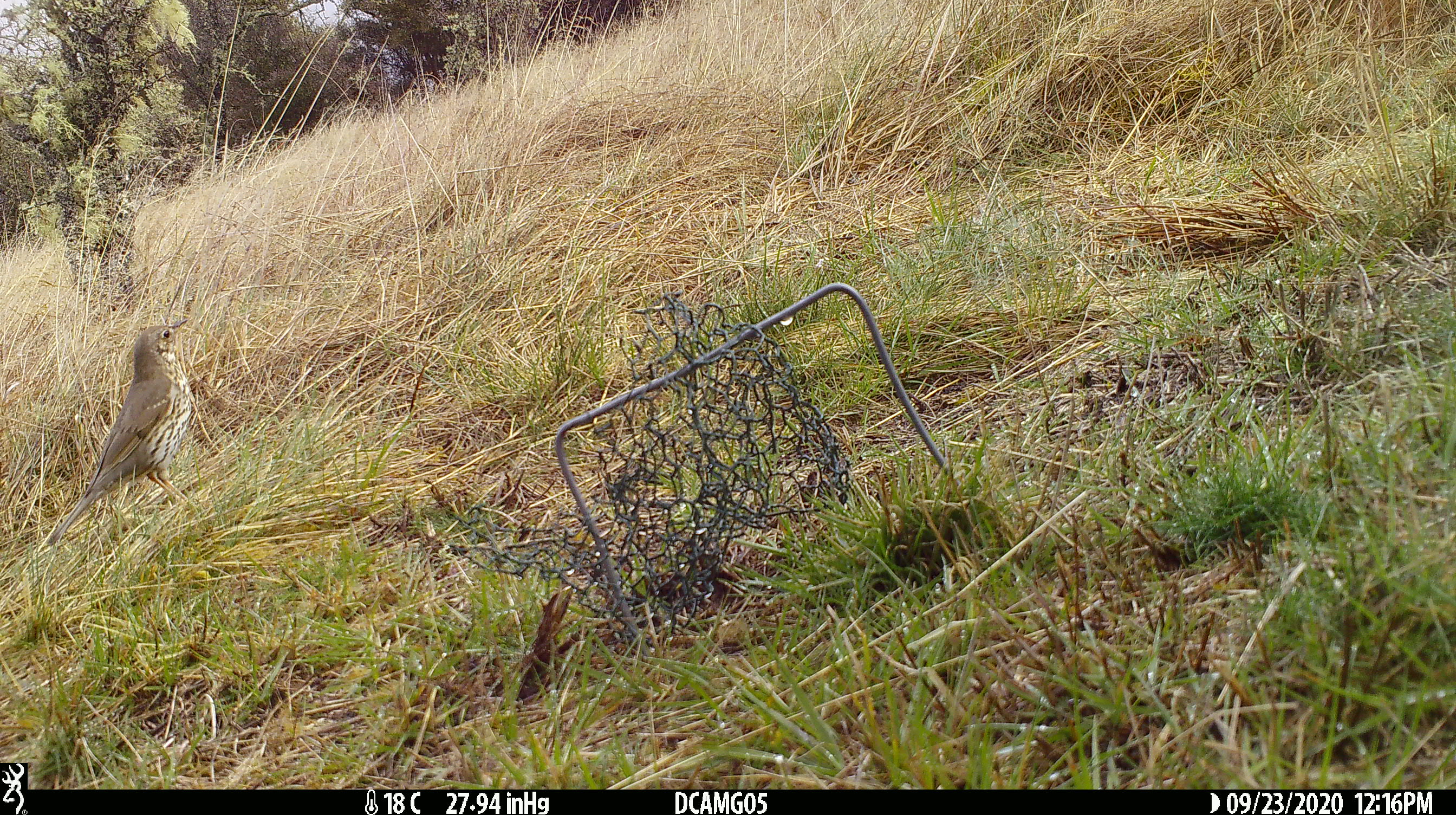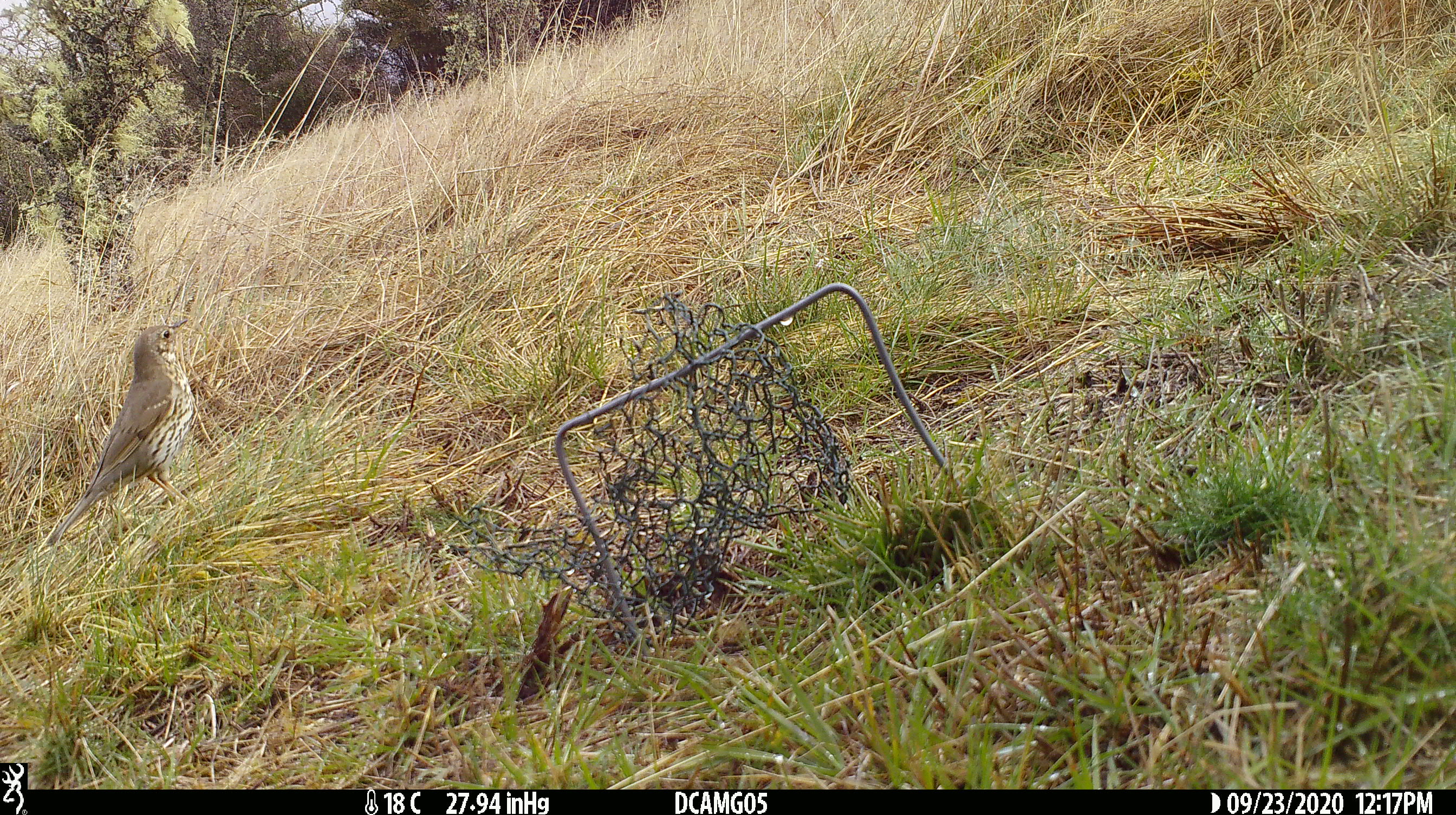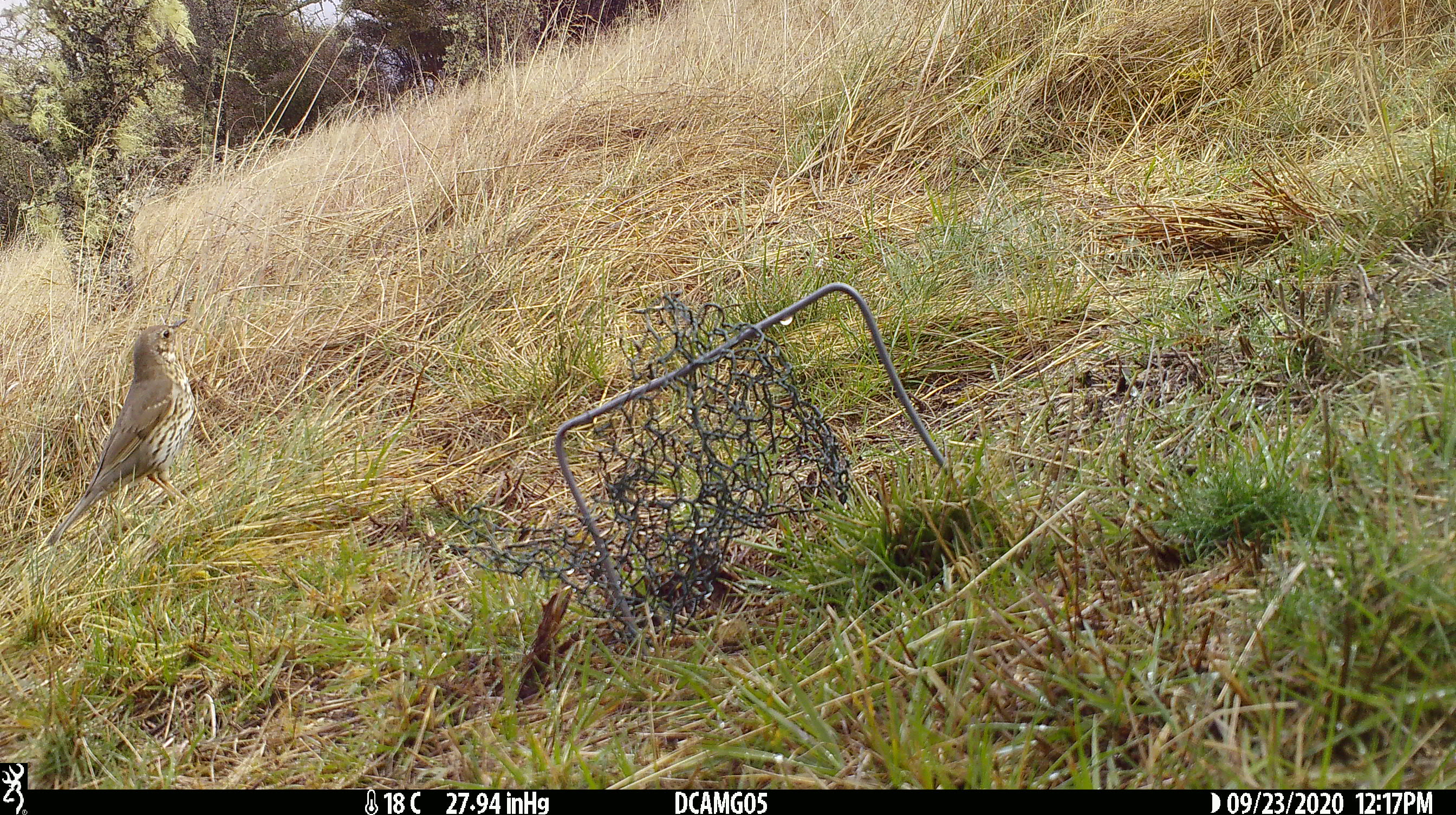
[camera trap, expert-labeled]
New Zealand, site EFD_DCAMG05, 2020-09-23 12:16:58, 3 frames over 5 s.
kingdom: Animalia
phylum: Chordata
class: Aves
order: Passeriformes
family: Turdidae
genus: Turdus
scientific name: Turdus philomelos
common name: song thrush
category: thrush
Thrush (song thrush) (Turdus philomelos).